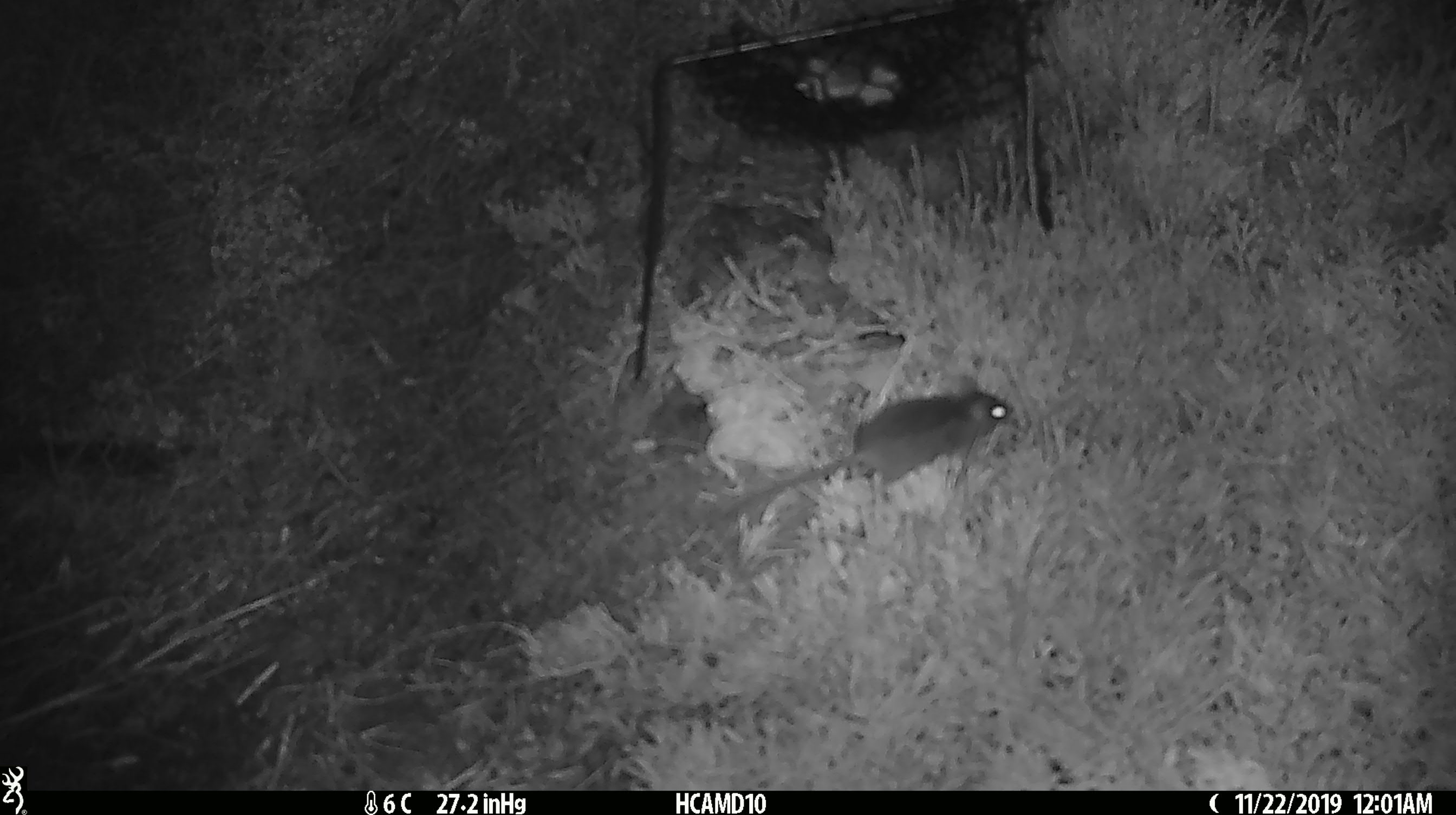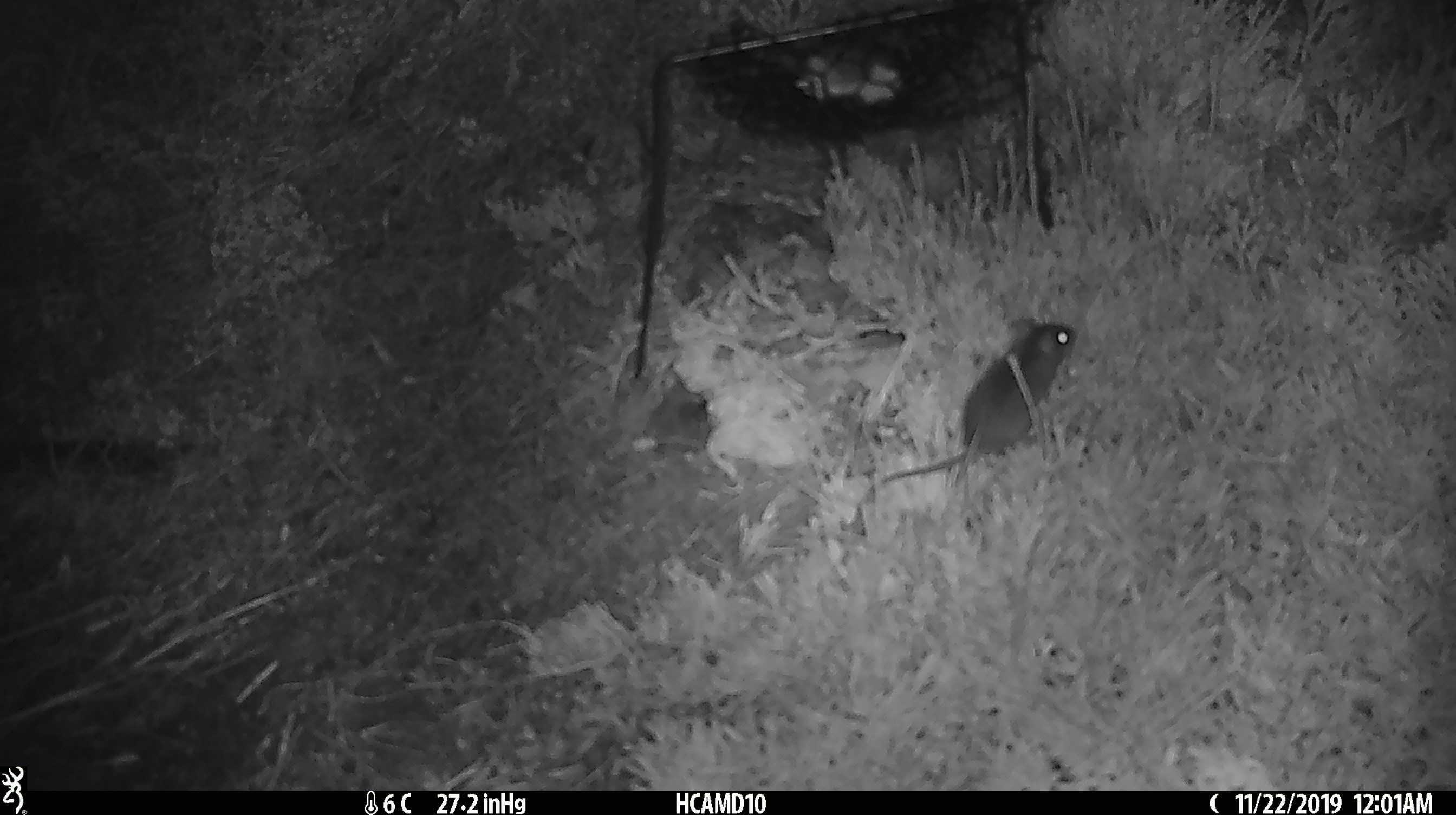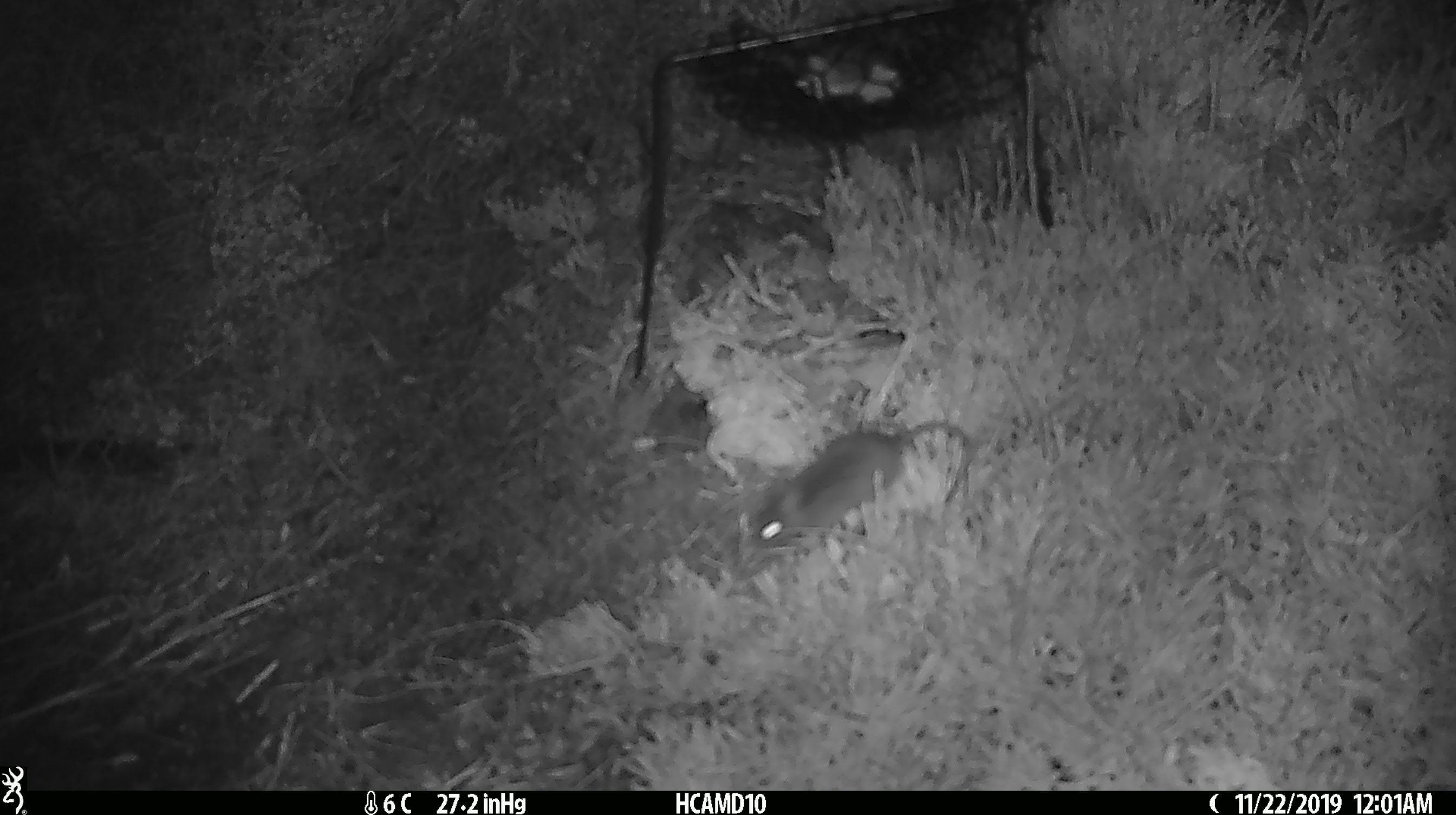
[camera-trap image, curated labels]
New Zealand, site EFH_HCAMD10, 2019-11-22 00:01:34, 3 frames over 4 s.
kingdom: Animalia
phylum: Chordata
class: Mammalia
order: Rodentia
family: Muridae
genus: Mus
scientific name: Mus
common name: mouse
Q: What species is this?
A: Mouse (Mus).